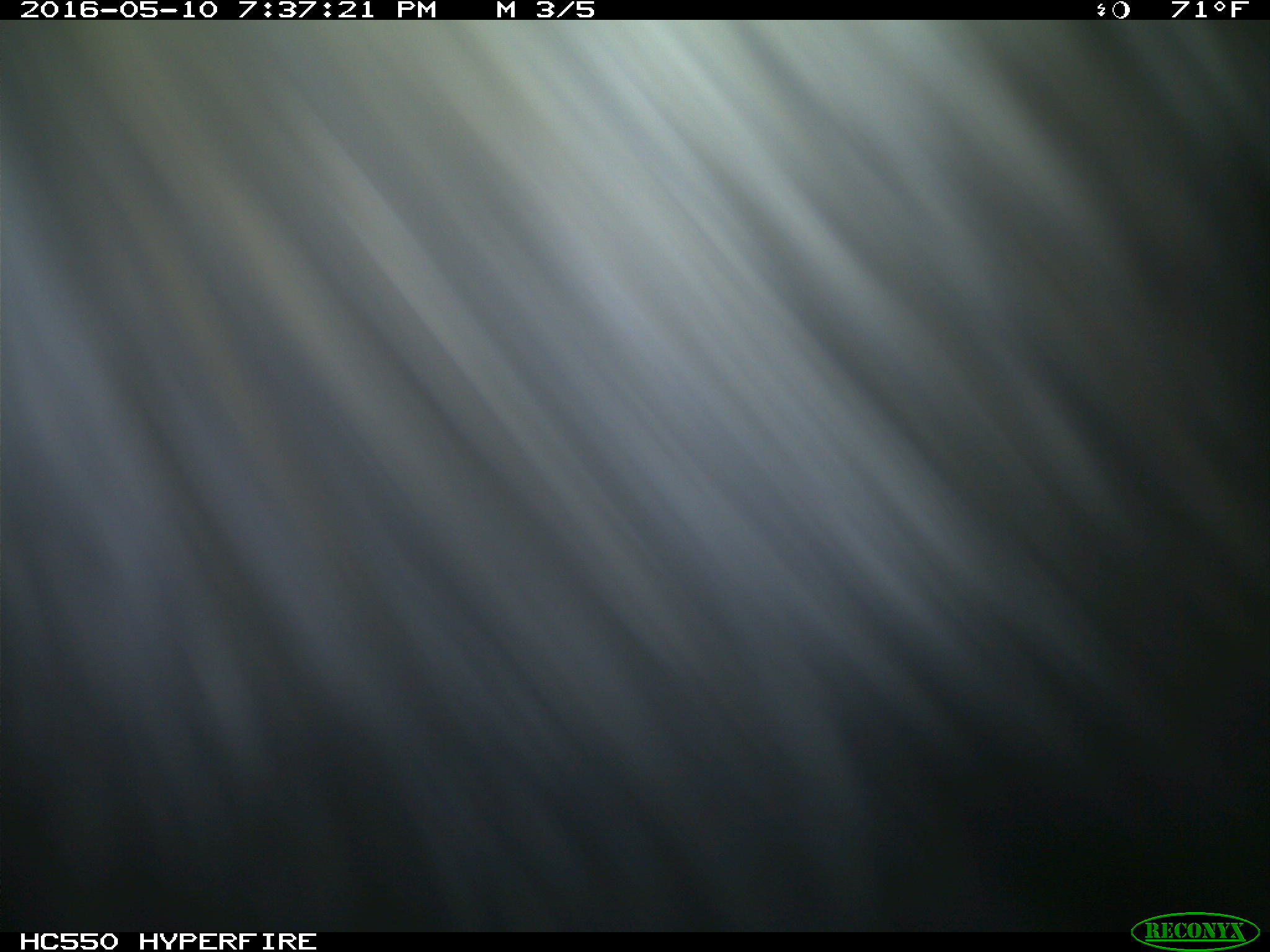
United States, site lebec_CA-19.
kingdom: Animalia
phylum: Chordata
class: Mammalia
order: Artiodactyla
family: Bovidae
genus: Bos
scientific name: Bos taurus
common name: domestic cow